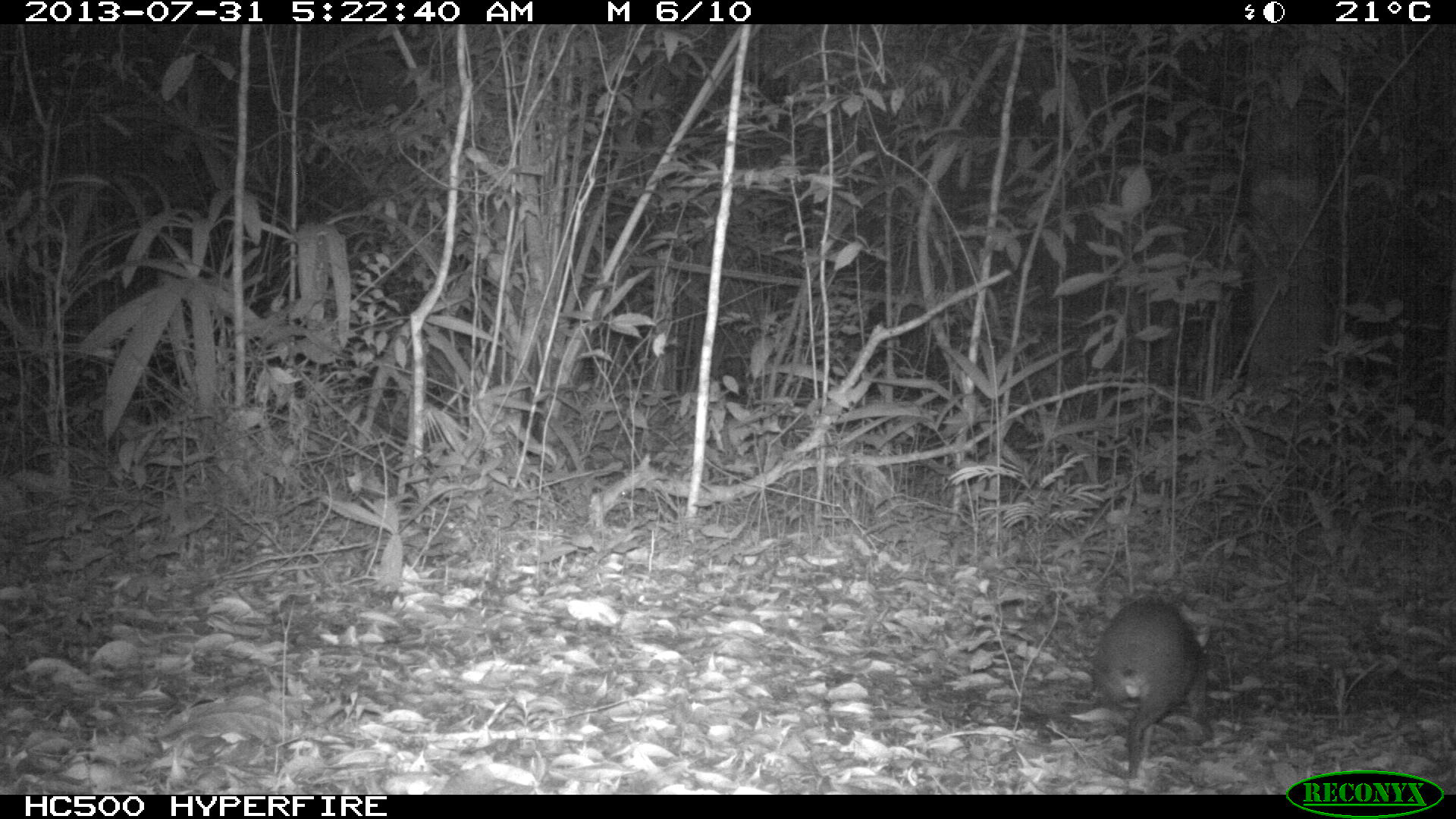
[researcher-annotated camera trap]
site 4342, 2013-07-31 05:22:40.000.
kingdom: Animalia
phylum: Chordata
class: Mammalia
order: Rodentia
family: Dasyproctidae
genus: Dasyprocta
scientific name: Dasyprocta punctata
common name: central american agouti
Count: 1.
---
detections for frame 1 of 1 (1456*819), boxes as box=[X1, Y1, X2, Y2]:
dasyprocta punctata: box=[1086, 595, 1211, 777]